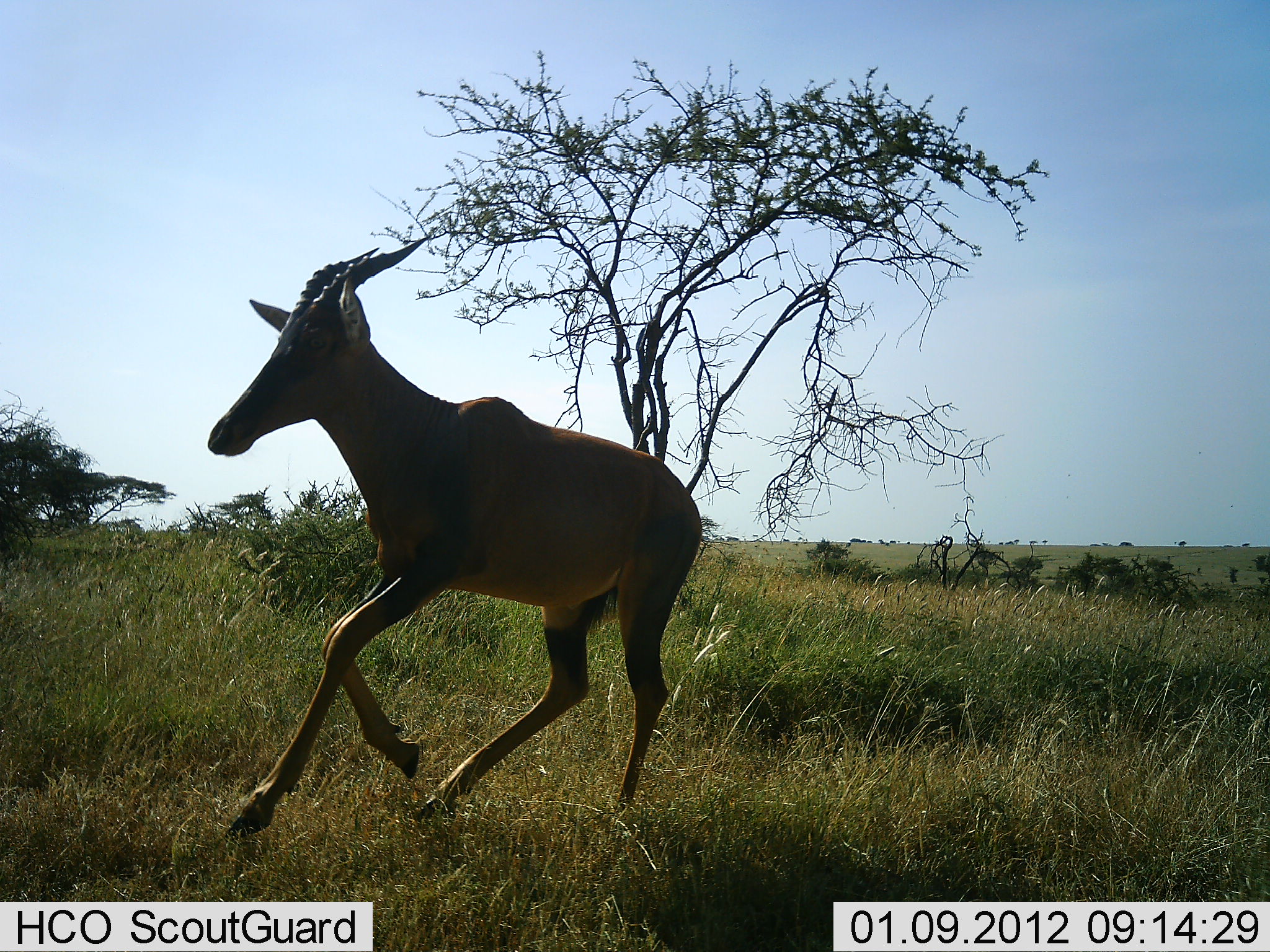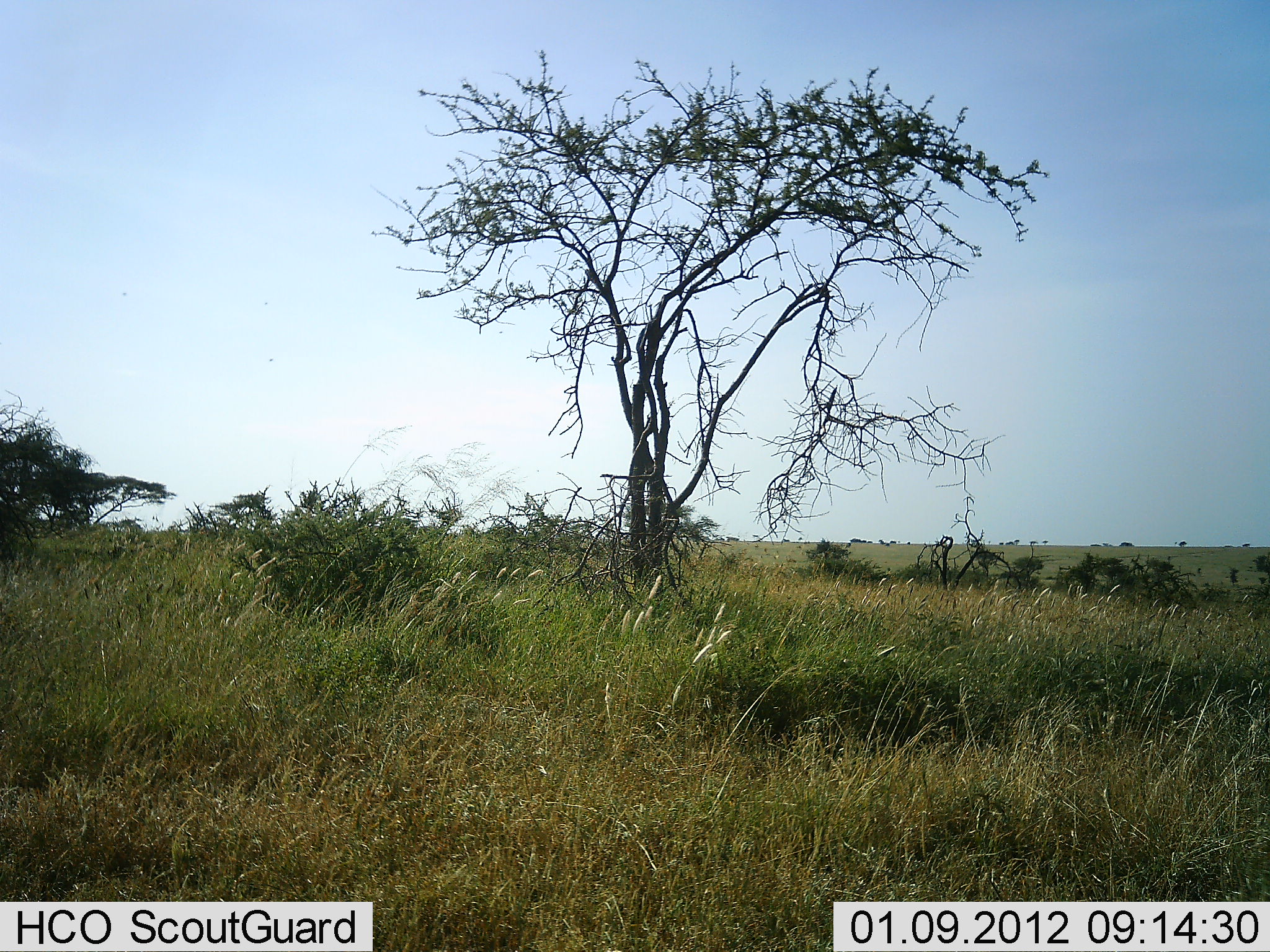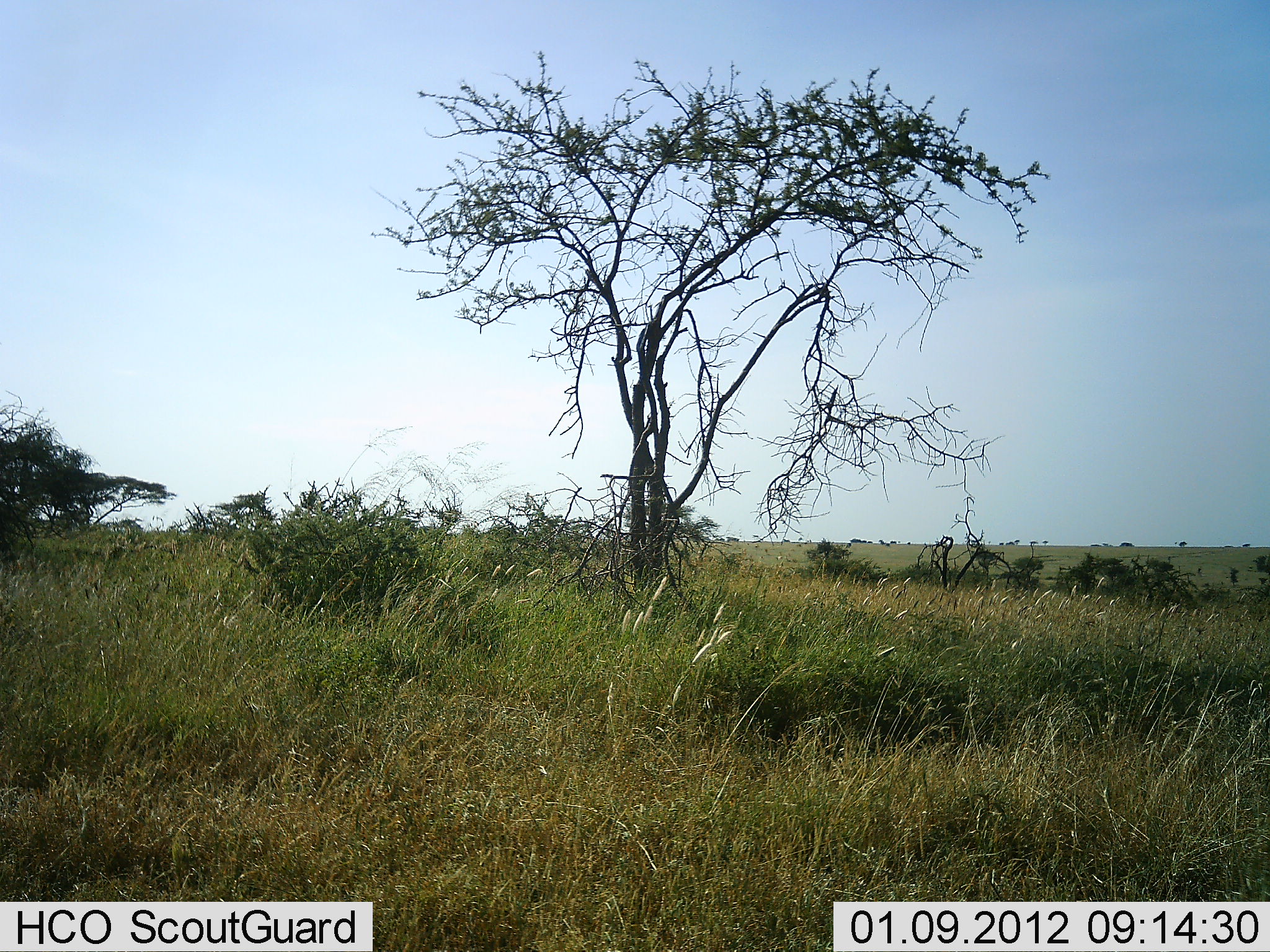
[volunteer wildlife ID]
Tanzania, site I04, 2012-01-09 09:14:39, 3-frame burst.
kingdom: Animalia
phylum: Chordata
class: Mammalia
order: Artiodactyla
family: Bovidae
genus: Damaliscus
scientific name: Damaliscus lunatus jimela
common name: topi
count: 1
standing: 0%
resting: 0%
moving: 100%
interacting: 0%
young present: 0%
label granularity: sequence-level